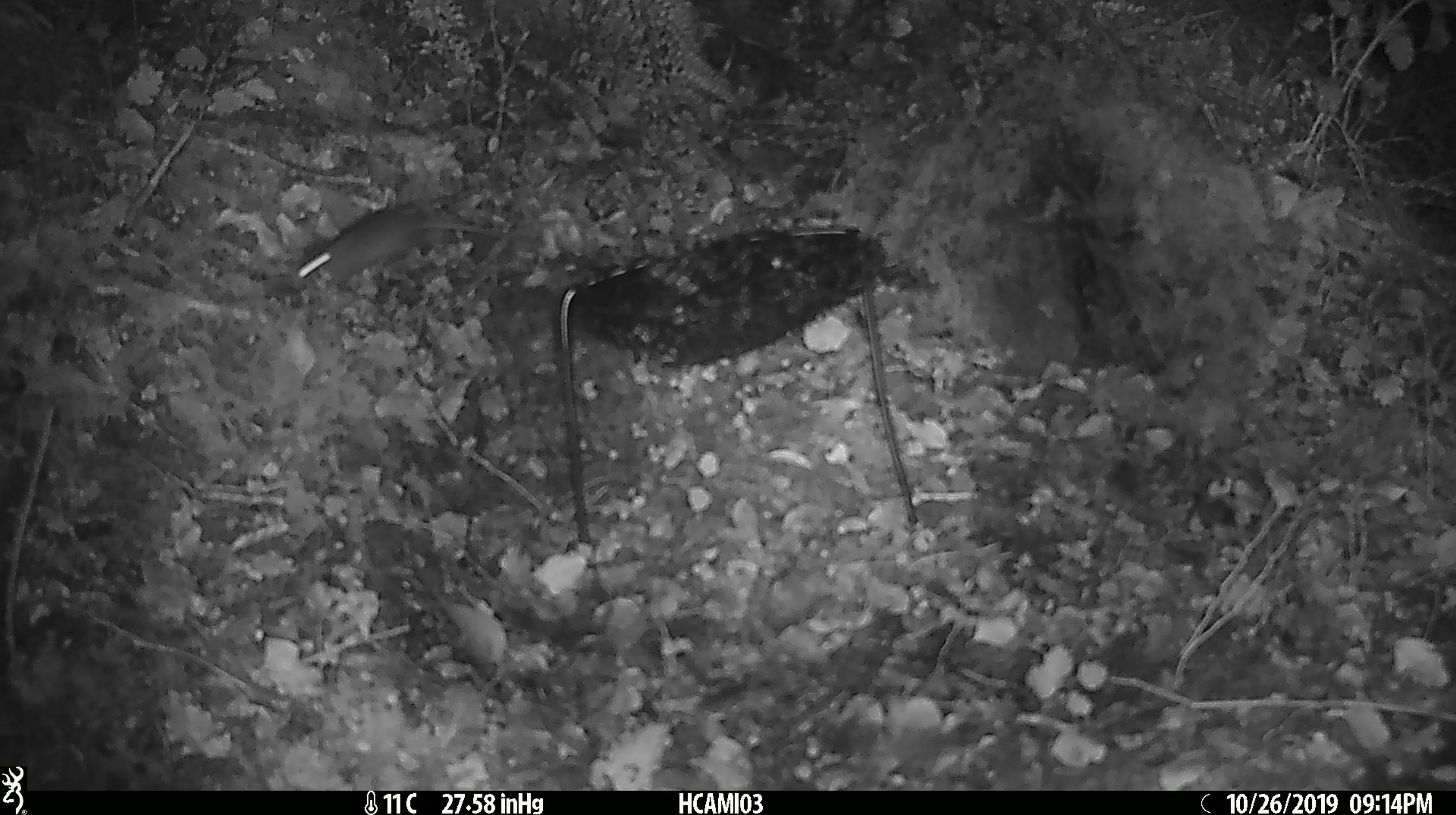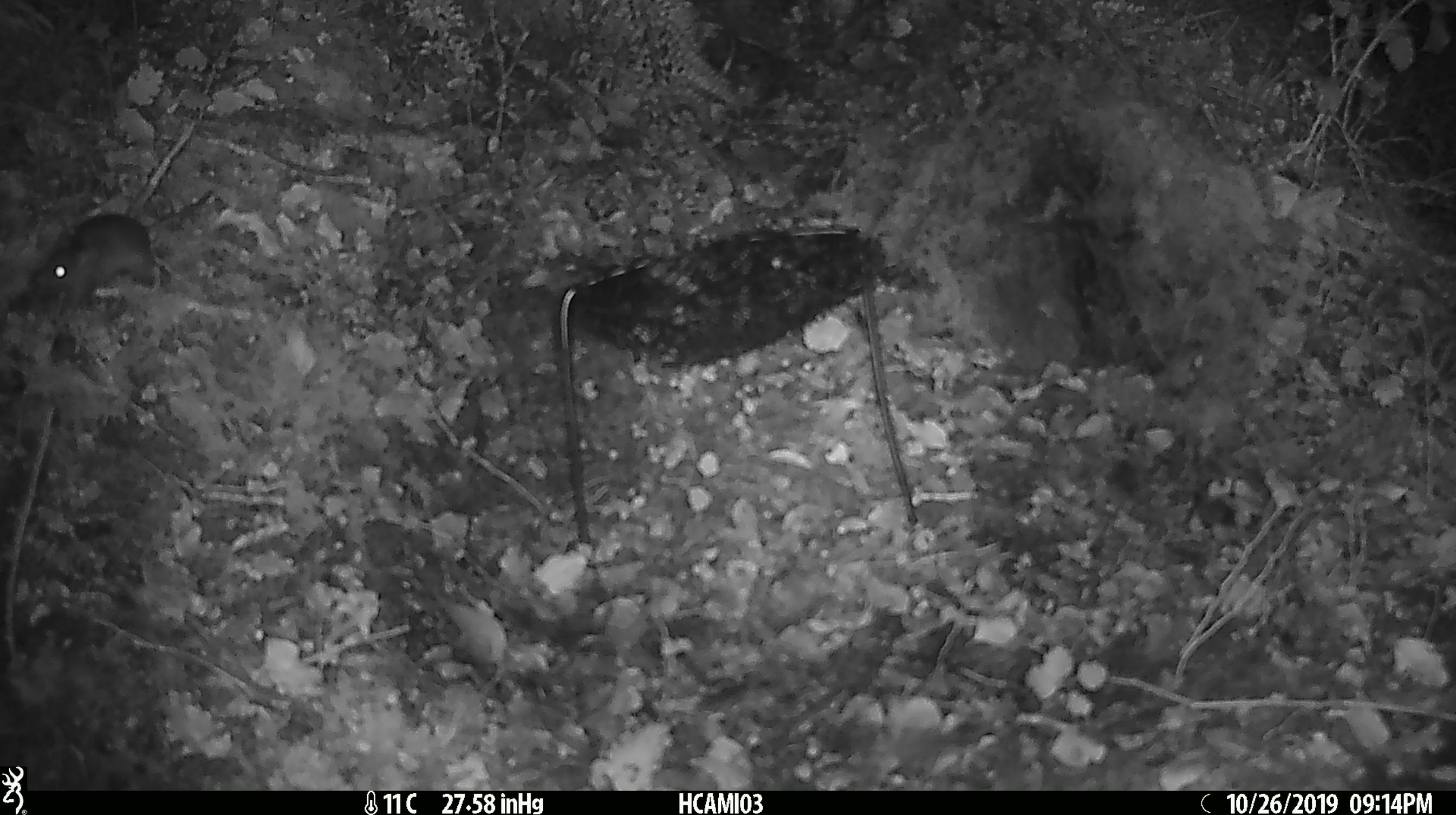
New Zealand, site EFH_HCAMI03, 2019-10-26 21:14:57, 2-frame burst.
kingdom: Animalia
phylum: Chordata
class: Mammalia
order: Rodentia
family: Muridae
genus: Mus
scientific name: Mus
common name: mouse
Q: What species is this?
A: Mouse (Mus).